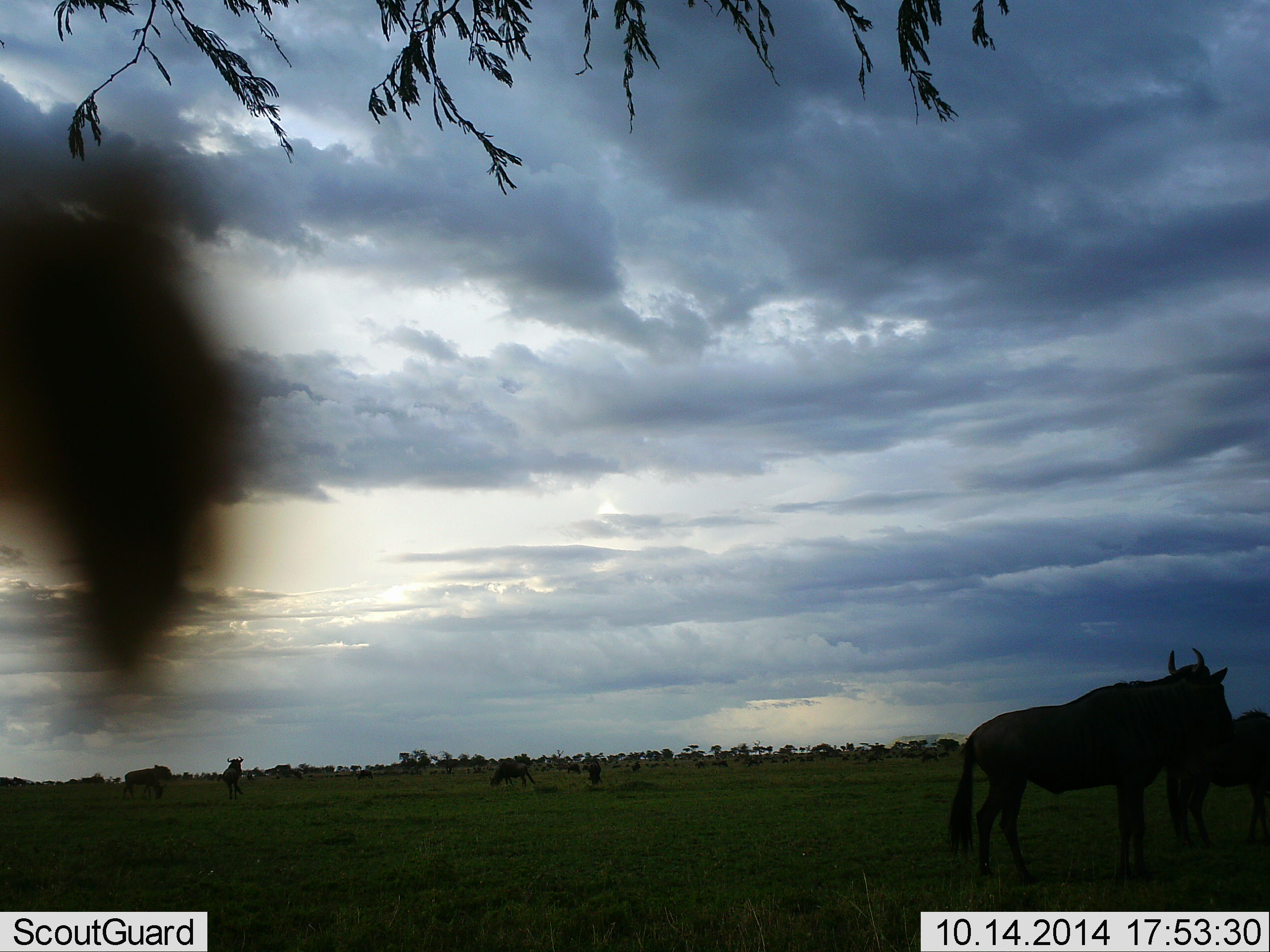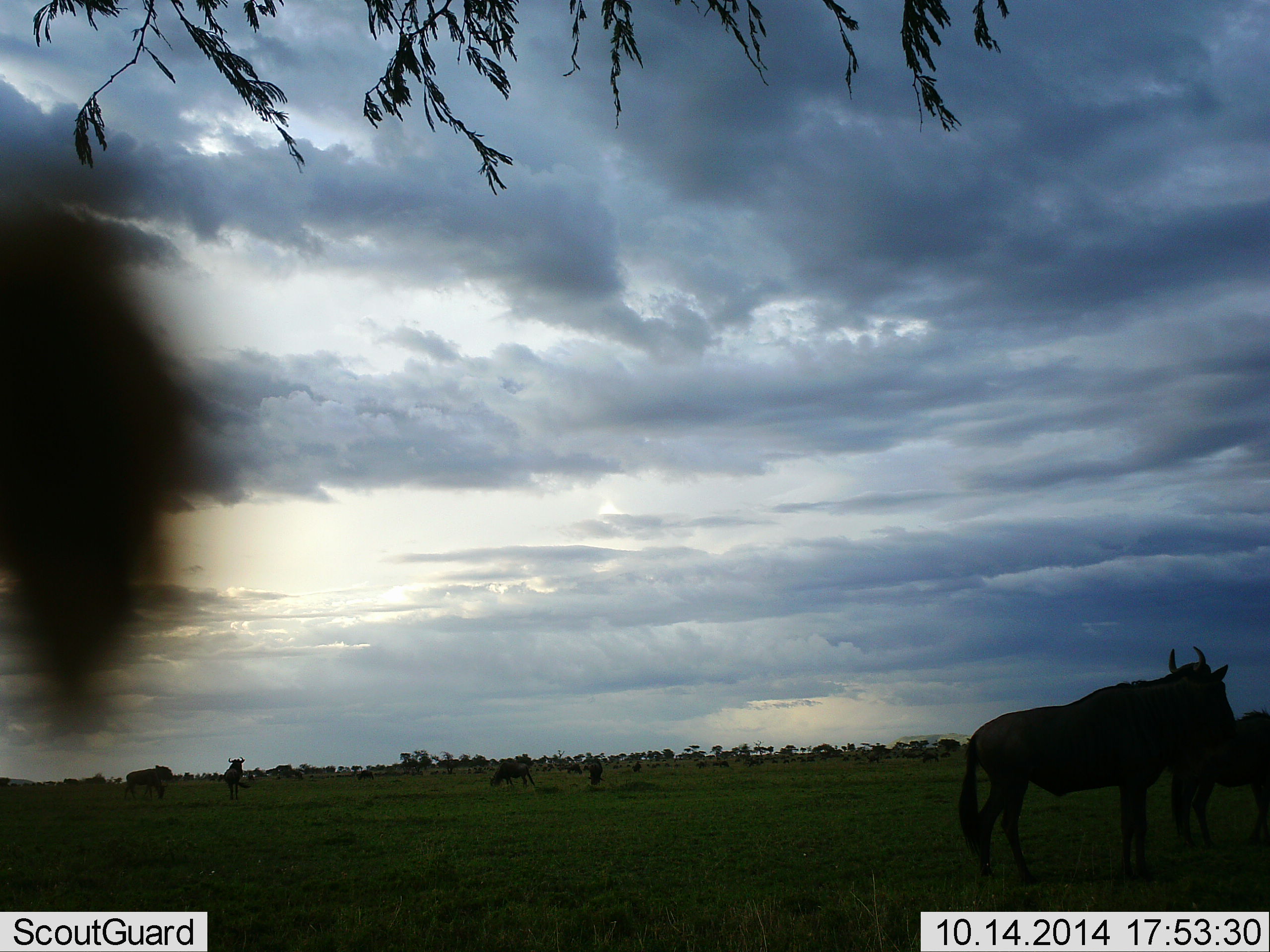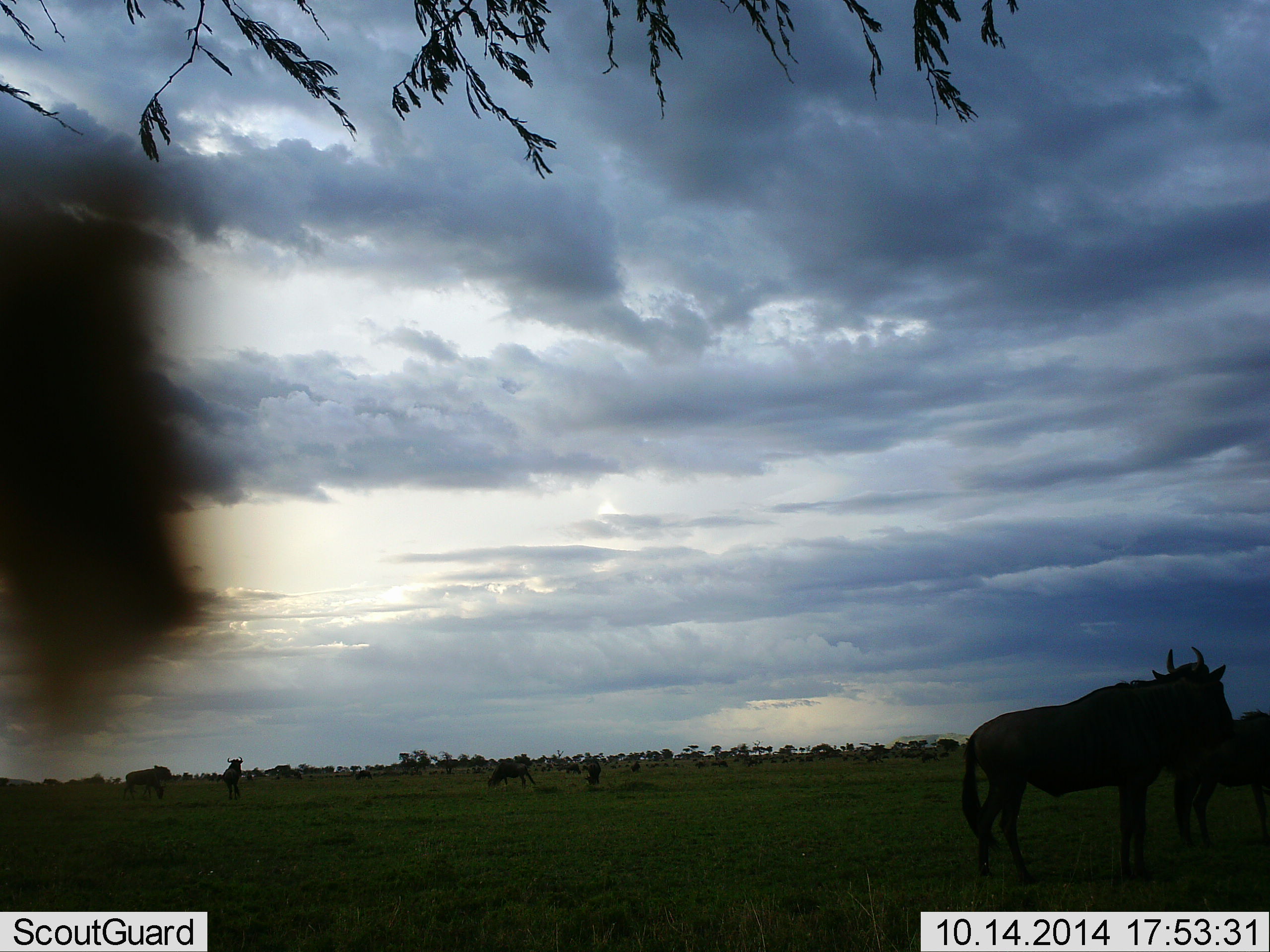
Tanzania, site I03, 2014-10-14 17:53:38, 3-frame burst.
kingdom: Animalia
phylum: Chordata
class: Mammalia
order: Artiodactyla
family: Bovidae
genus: Connochaetes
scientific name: Connochaetes taurinus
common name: blue wildebeest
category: wildebeest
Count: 11-50.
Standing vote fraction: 90%.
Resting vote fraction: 0%.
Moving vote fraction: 20%.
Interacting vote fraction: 0%.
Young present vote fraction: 0%.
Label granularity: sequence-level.